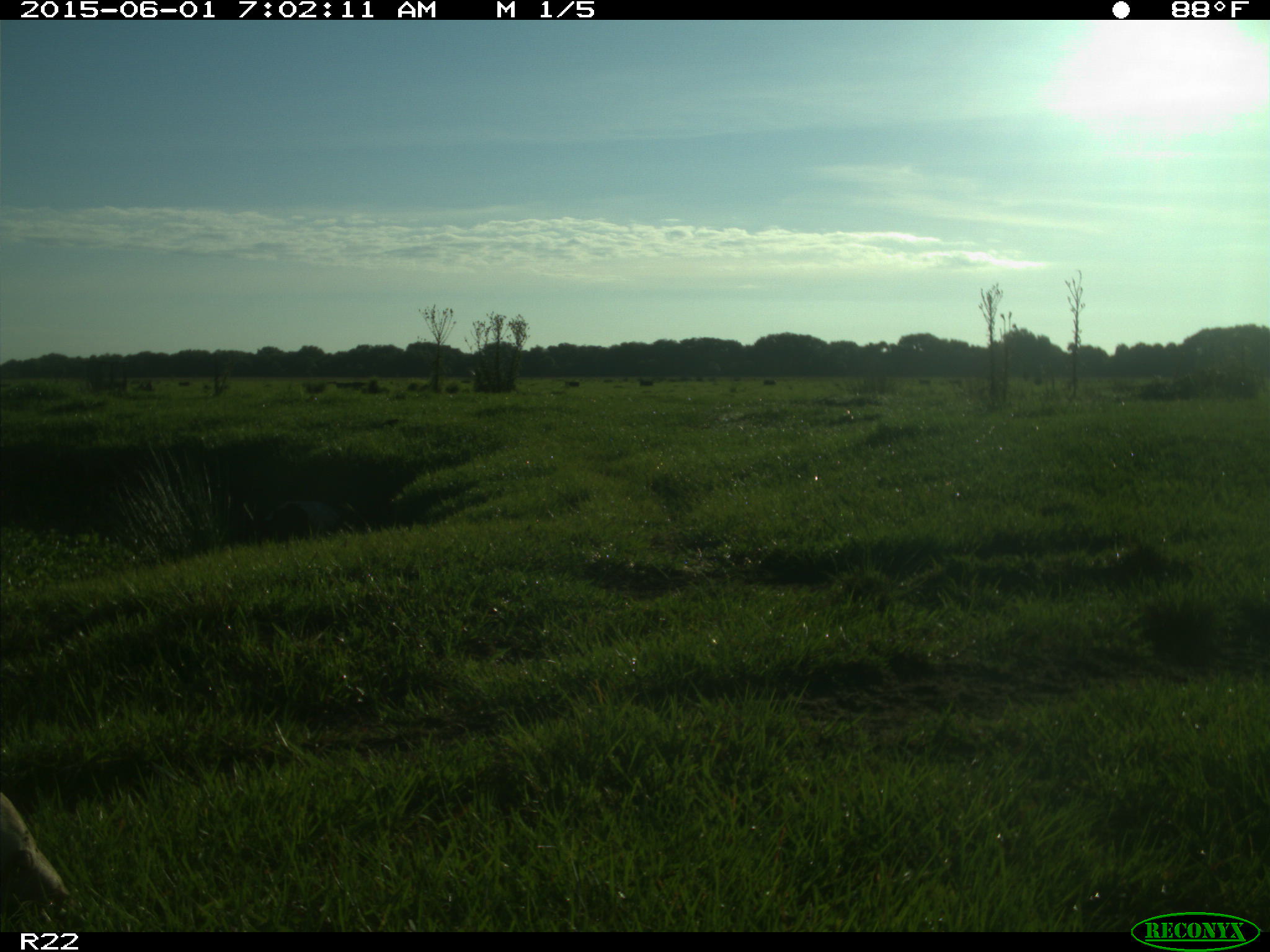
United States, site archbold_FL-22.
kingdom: Animalia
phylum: Chordata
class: Mammalia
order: Artiodactyla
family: Bovidae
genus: Bos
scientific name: Bos taurus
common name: domestic cow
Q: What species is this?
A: Bos taurus (domestic cow).